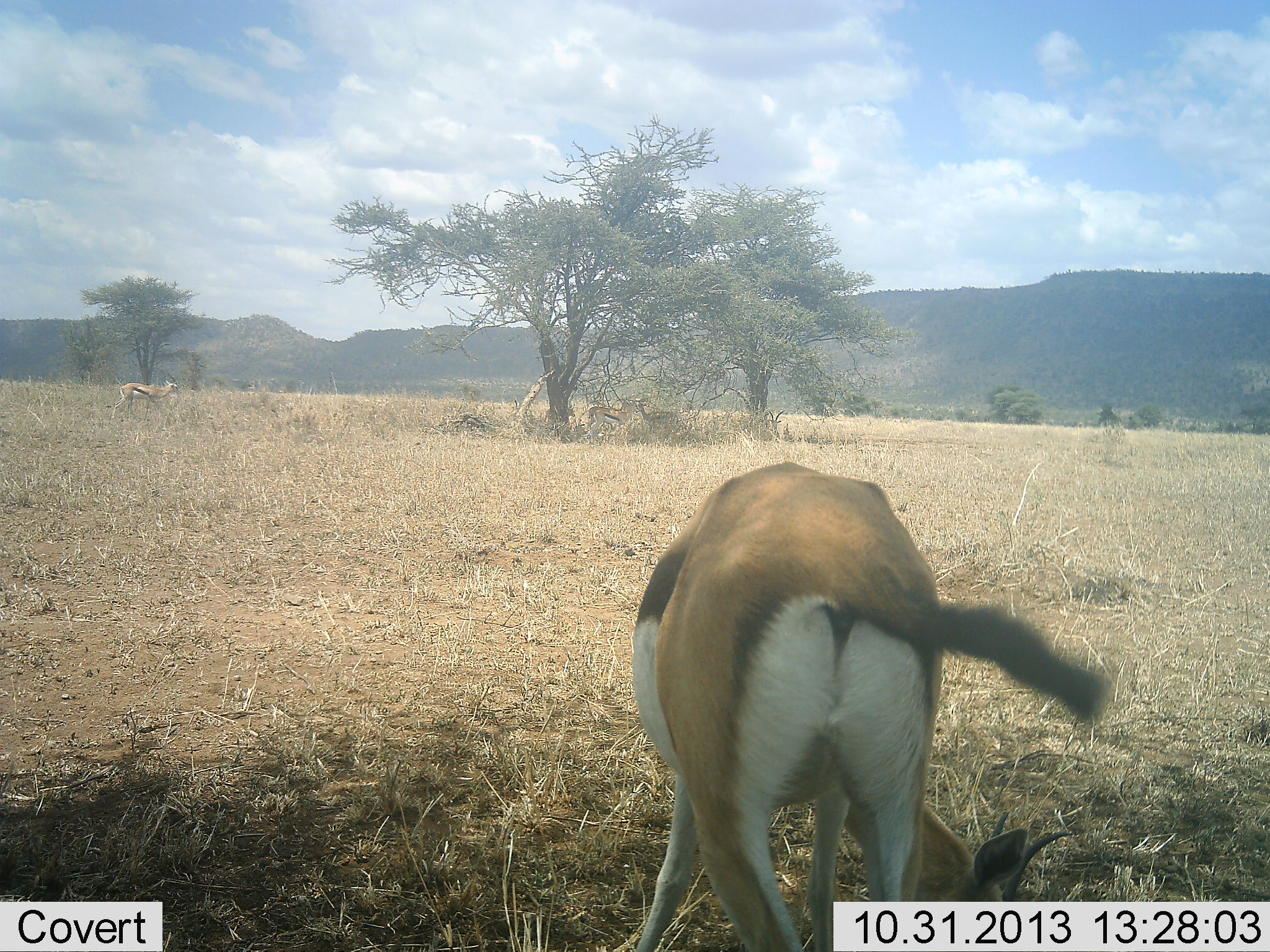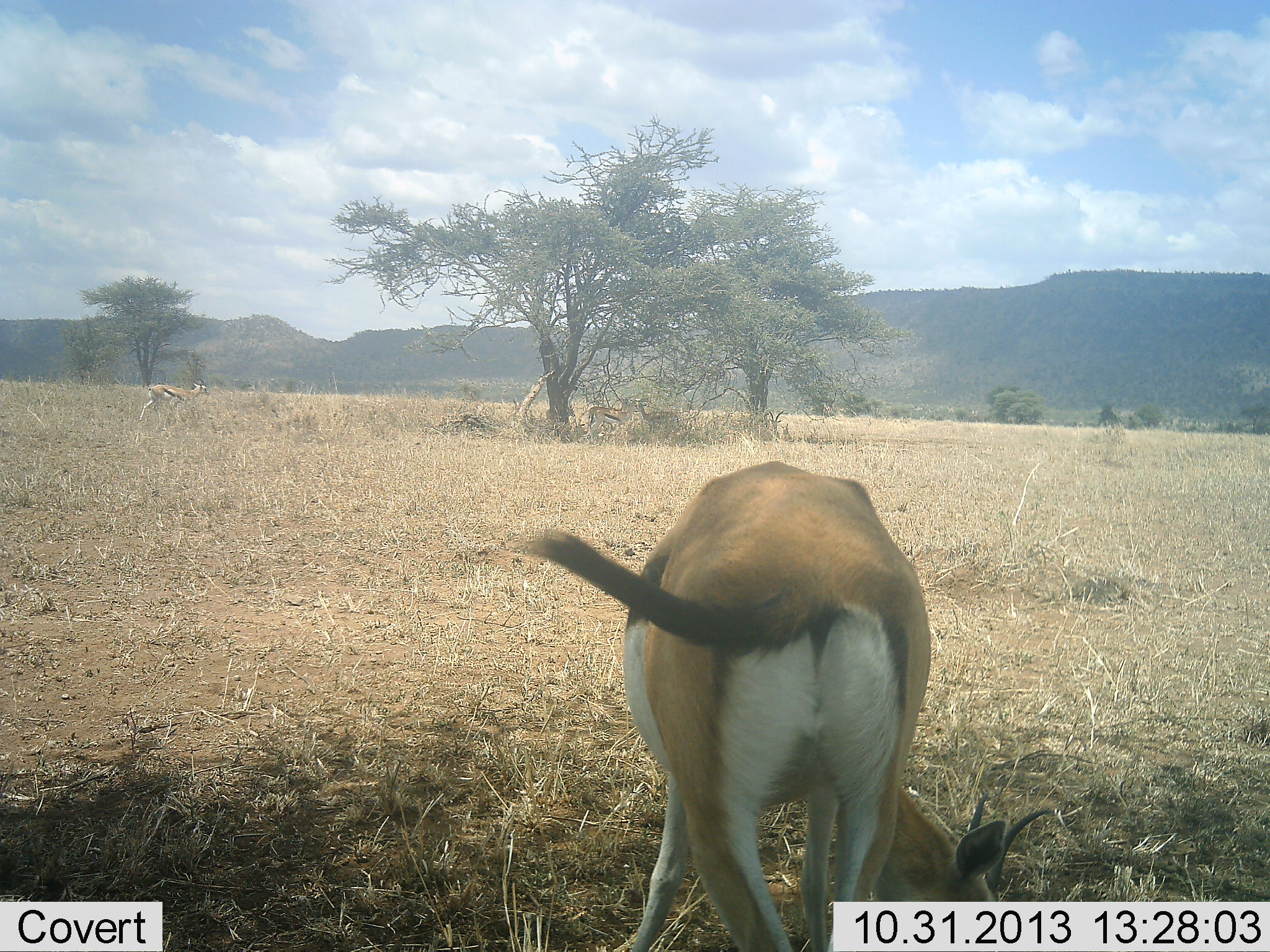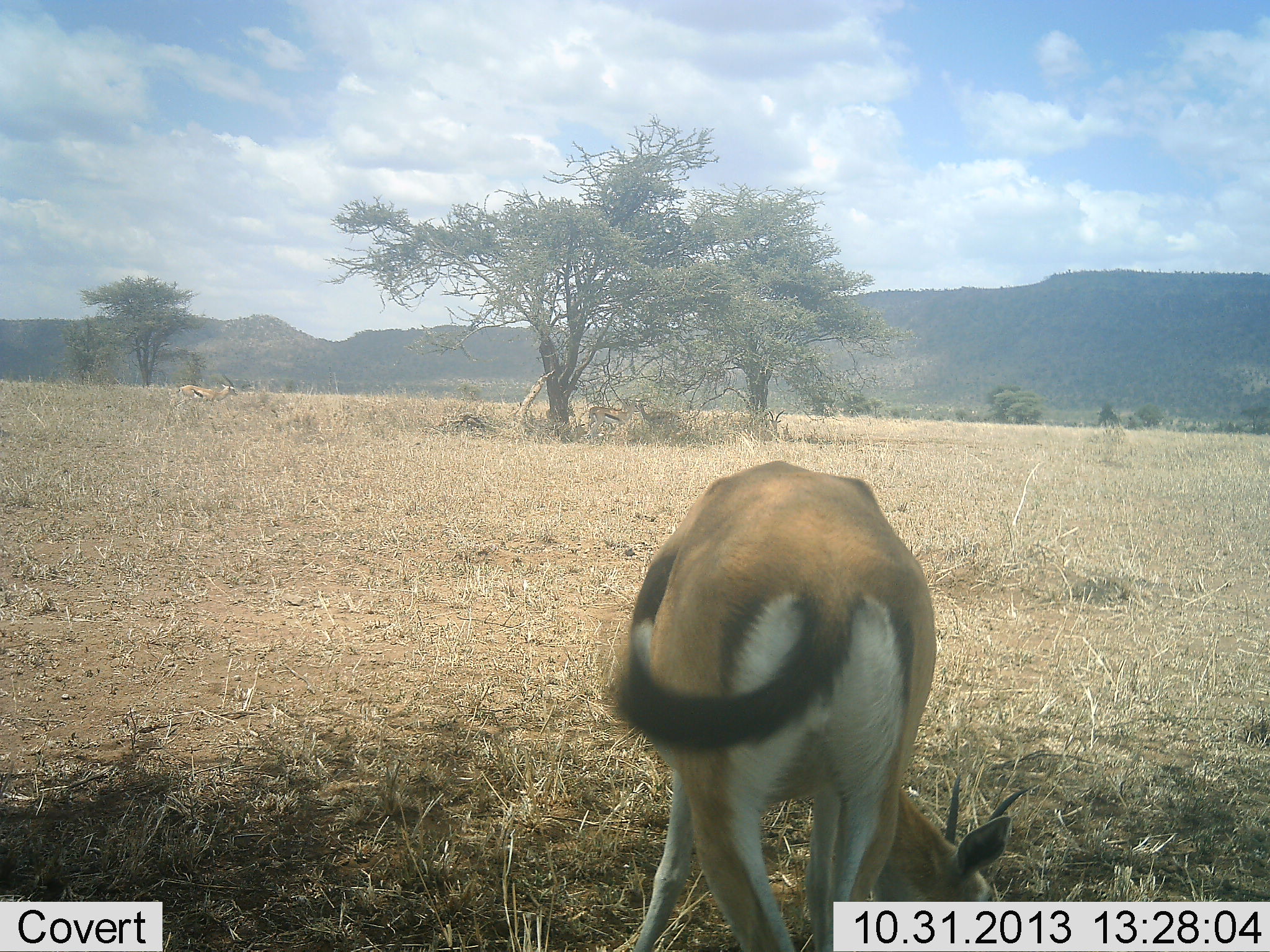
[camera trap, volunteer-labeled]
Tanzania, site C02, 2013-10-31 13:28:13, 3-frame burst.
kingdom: Animalia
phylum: Chordata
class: Mammalia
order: Artiodactyla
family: Bovidae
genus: Eudorcas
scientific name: Eudorcas thomsonii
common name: thomson's gazelle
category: gazellethomsons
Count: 2.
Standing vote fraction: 60%.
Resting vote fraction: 0%.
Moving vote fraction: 40%.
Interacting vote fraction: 0%.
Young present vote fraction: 0%.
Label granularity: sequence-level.